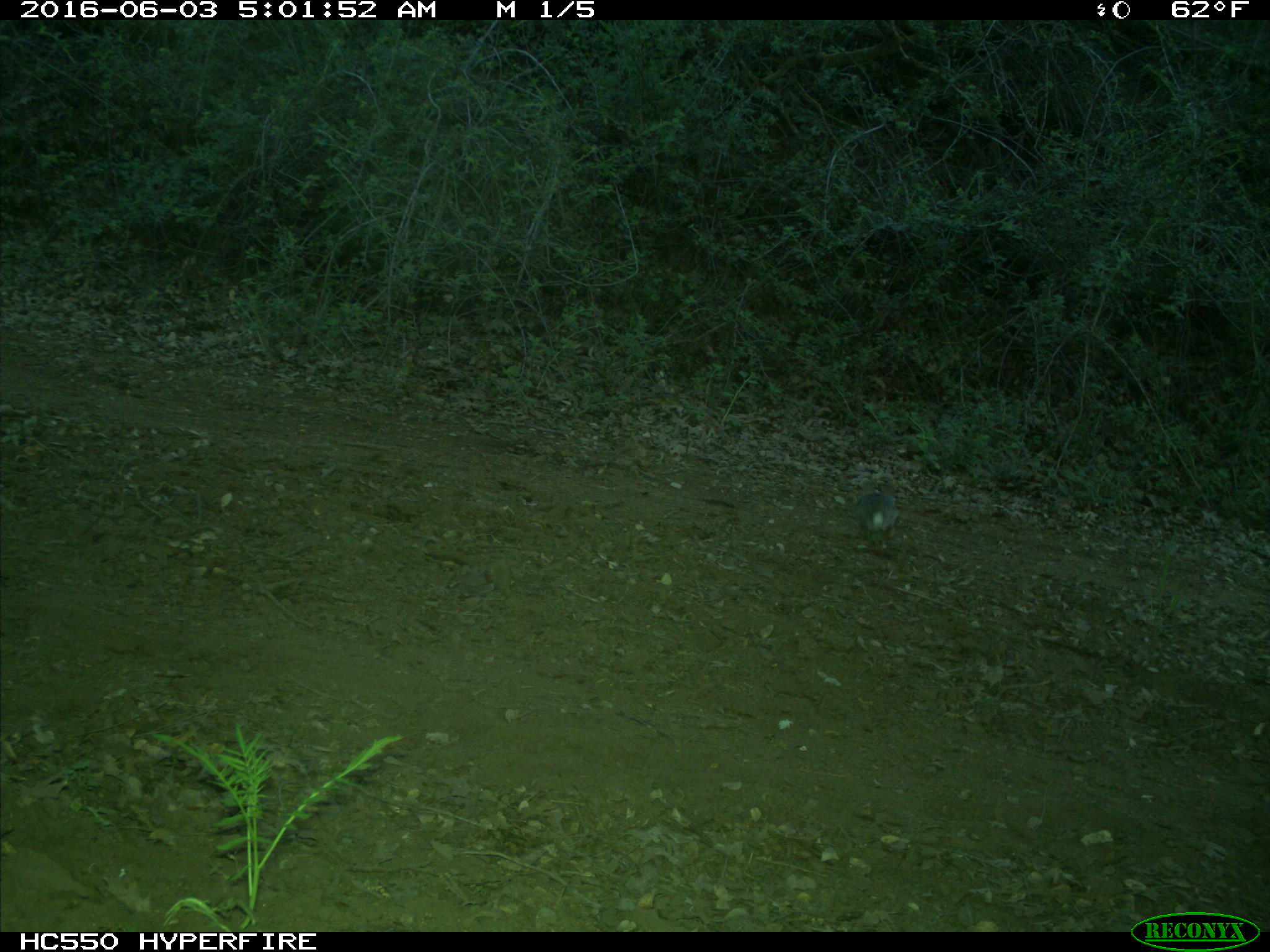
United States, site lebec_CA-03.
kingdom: Animalia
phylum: Chordata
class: Mammalia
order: Lagomorpha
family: Leporidae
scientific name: Leporidae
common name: rabbits and hares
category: unidentified rabbit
Unidentified rabbit (rabbits and hares) (Leporidae).